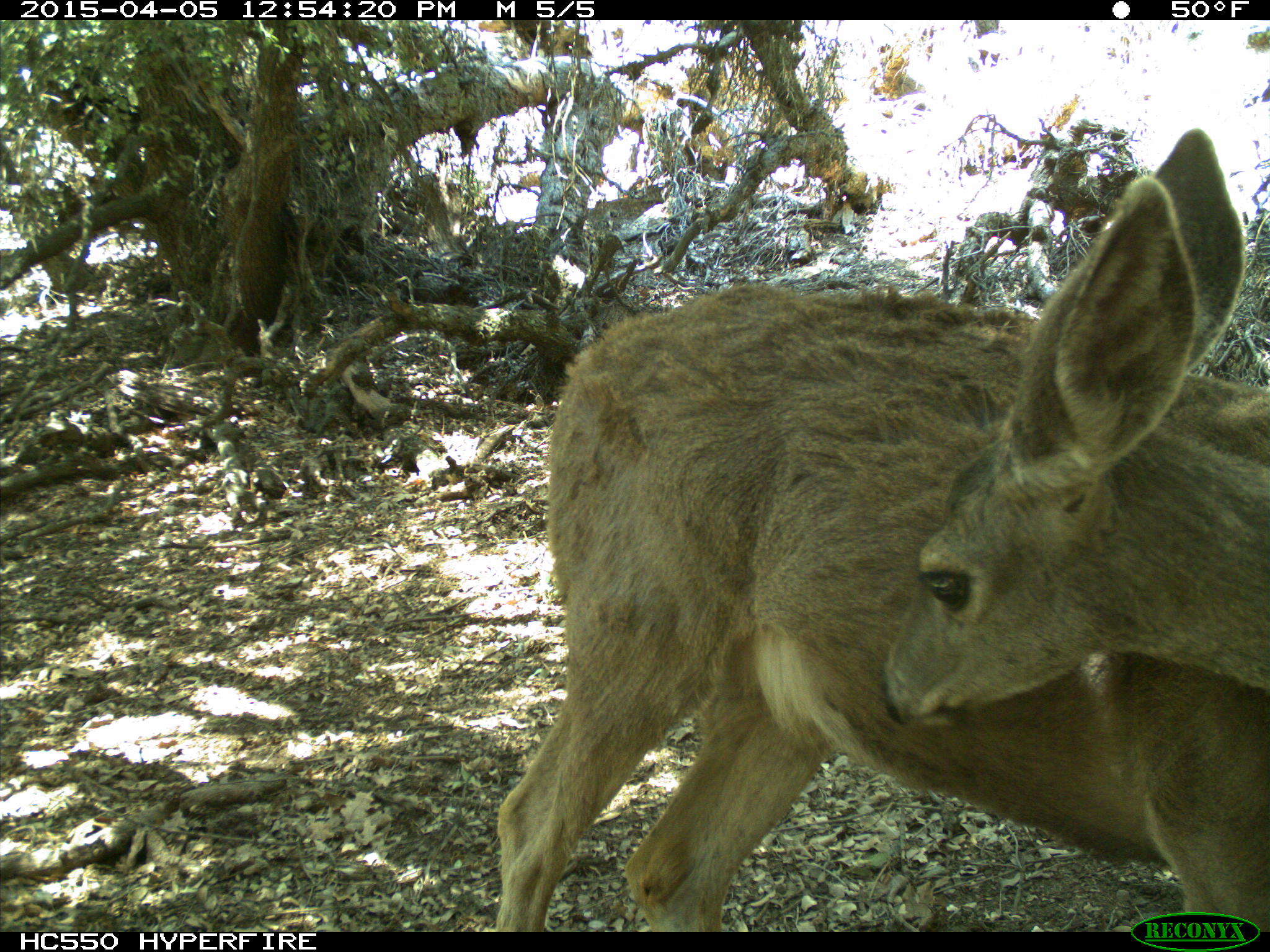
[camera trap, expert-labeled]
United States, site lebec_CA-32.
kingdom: Animalia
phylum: Chordata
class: Mammalia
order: Artiodactyla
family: Cervidae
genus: Odocoileus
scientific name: Odocoileus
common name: deer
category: unidentified deer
Unidentified deer (deer) (Odocoileus).